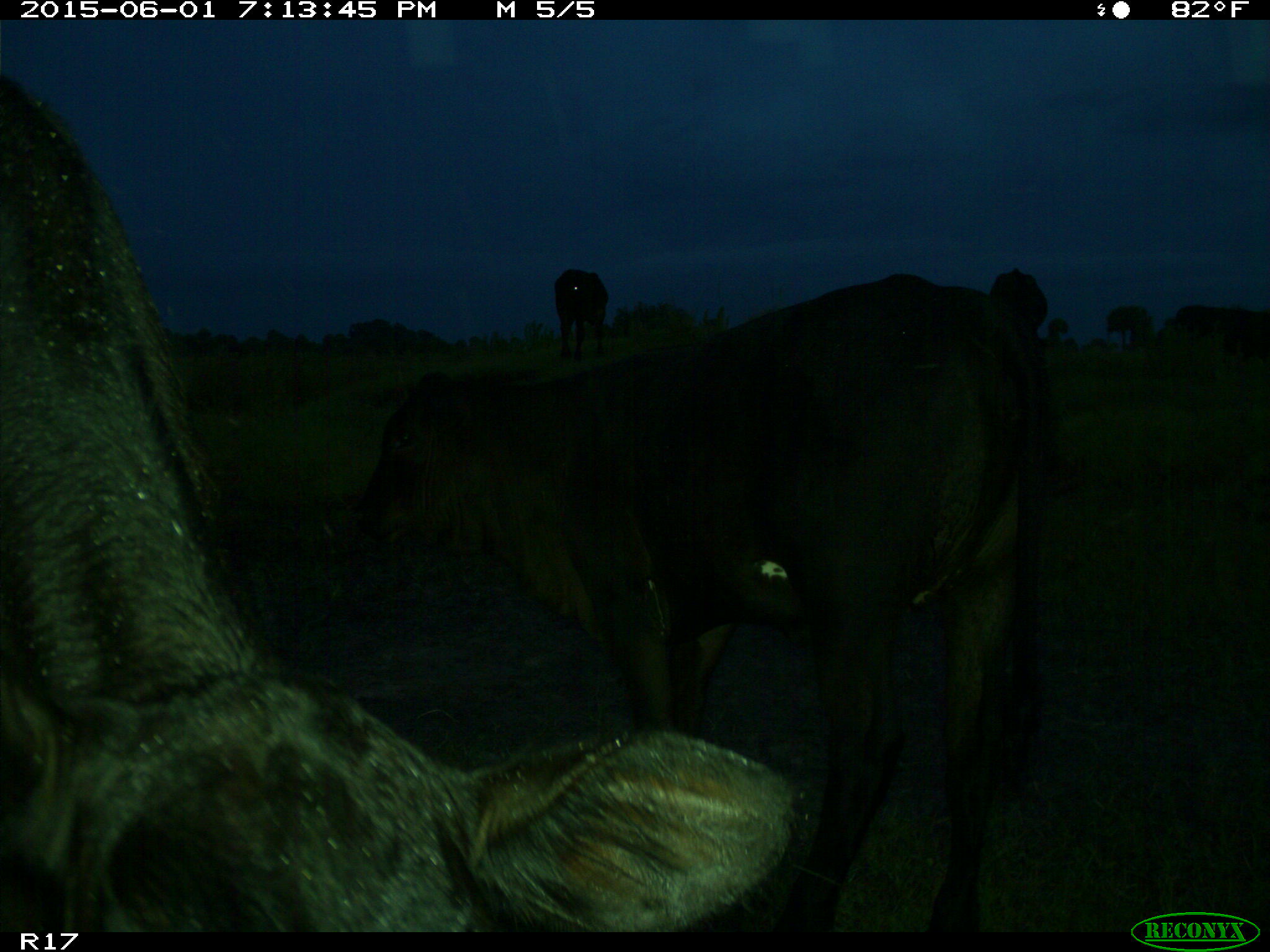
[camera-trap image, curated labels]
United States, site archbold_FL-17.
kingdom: Animalia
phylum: Chordata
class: Mammalia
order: Artiodactyla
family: Bovidae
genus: Bos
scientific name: Bos taurus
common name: domestic cow